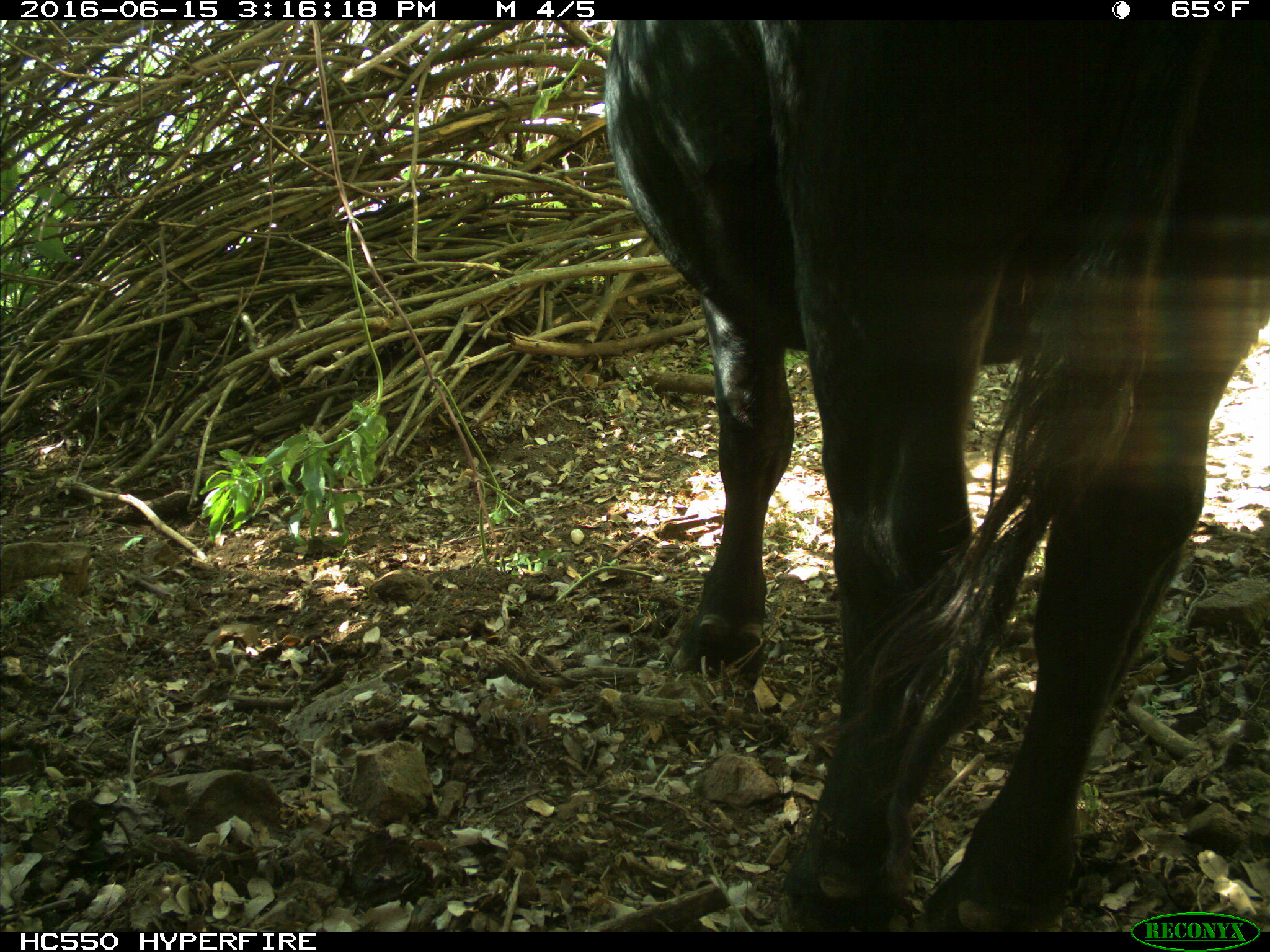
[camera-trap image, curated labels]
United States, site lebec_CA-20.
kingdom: Animalia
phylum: Chordata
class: Mammalia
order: Artiodactyla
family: Bovidae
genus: Bos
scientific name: Bos taurus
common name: domestic cow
Bos taurus (domestic cow).